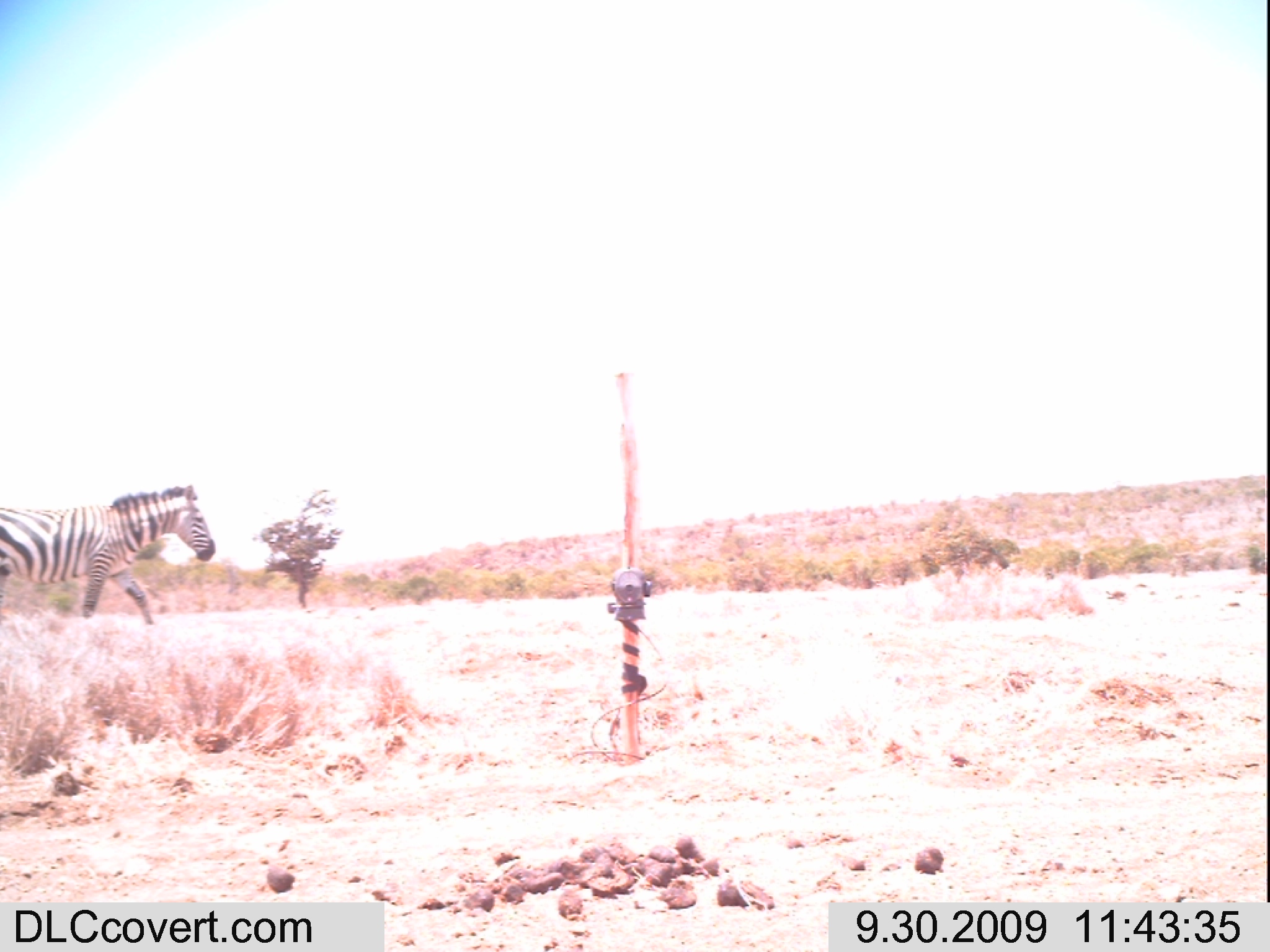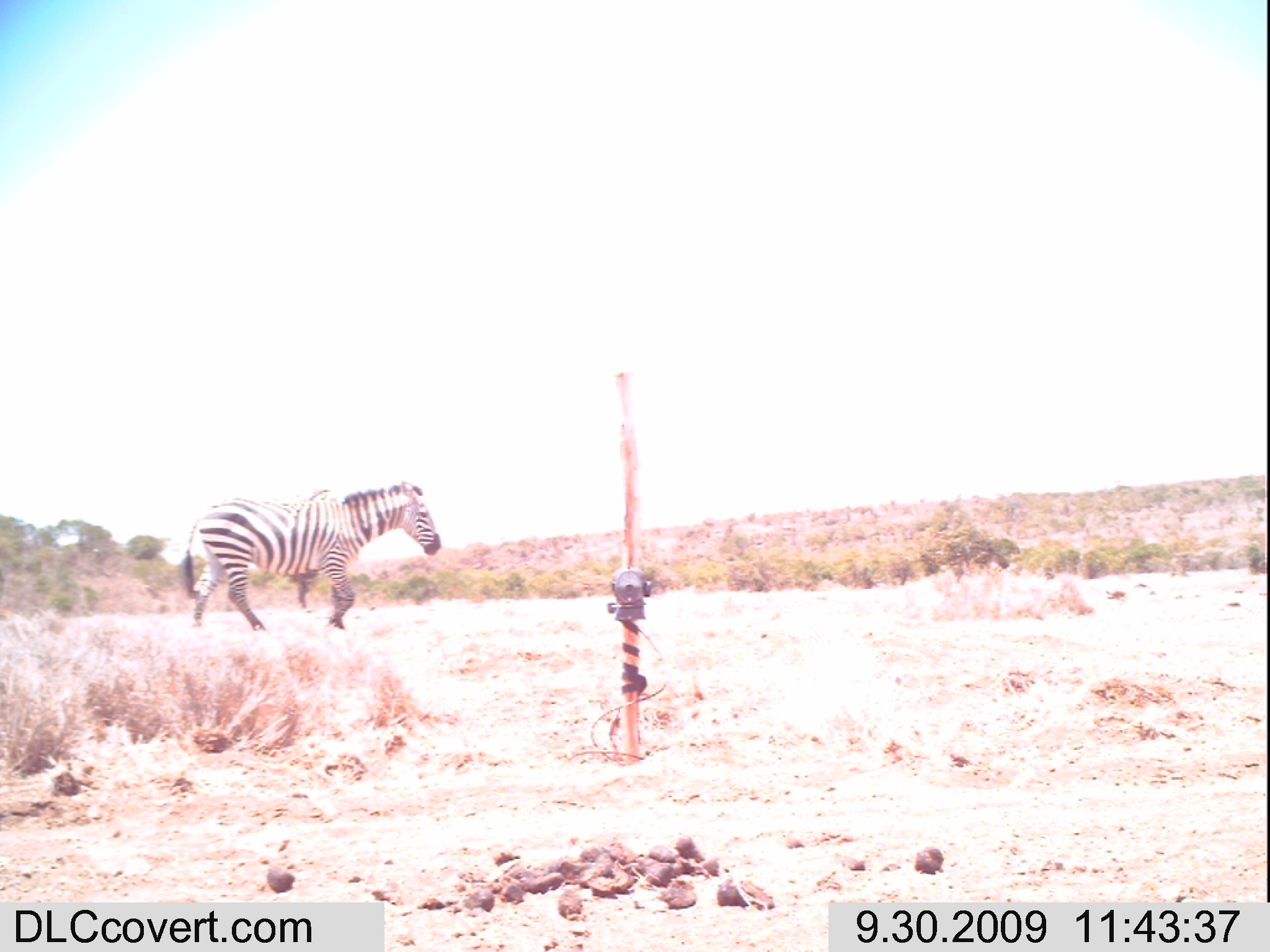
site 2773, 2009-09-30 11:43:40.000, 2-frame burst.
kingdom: Animalia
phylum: Chordata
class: Mammalia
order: Perissodactyla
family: Equidae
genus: Equus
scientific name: Equus quagga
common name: plains zebra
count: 1